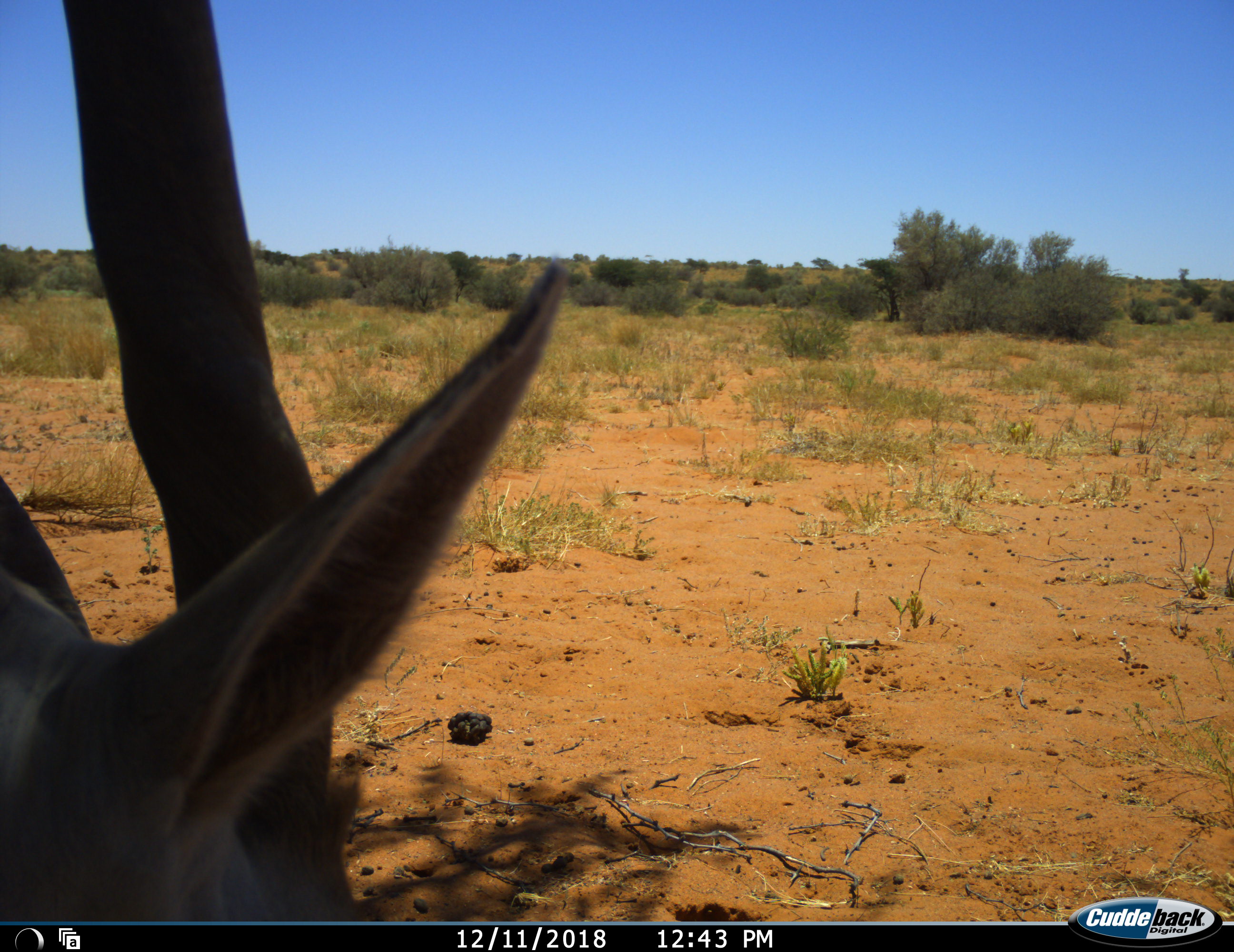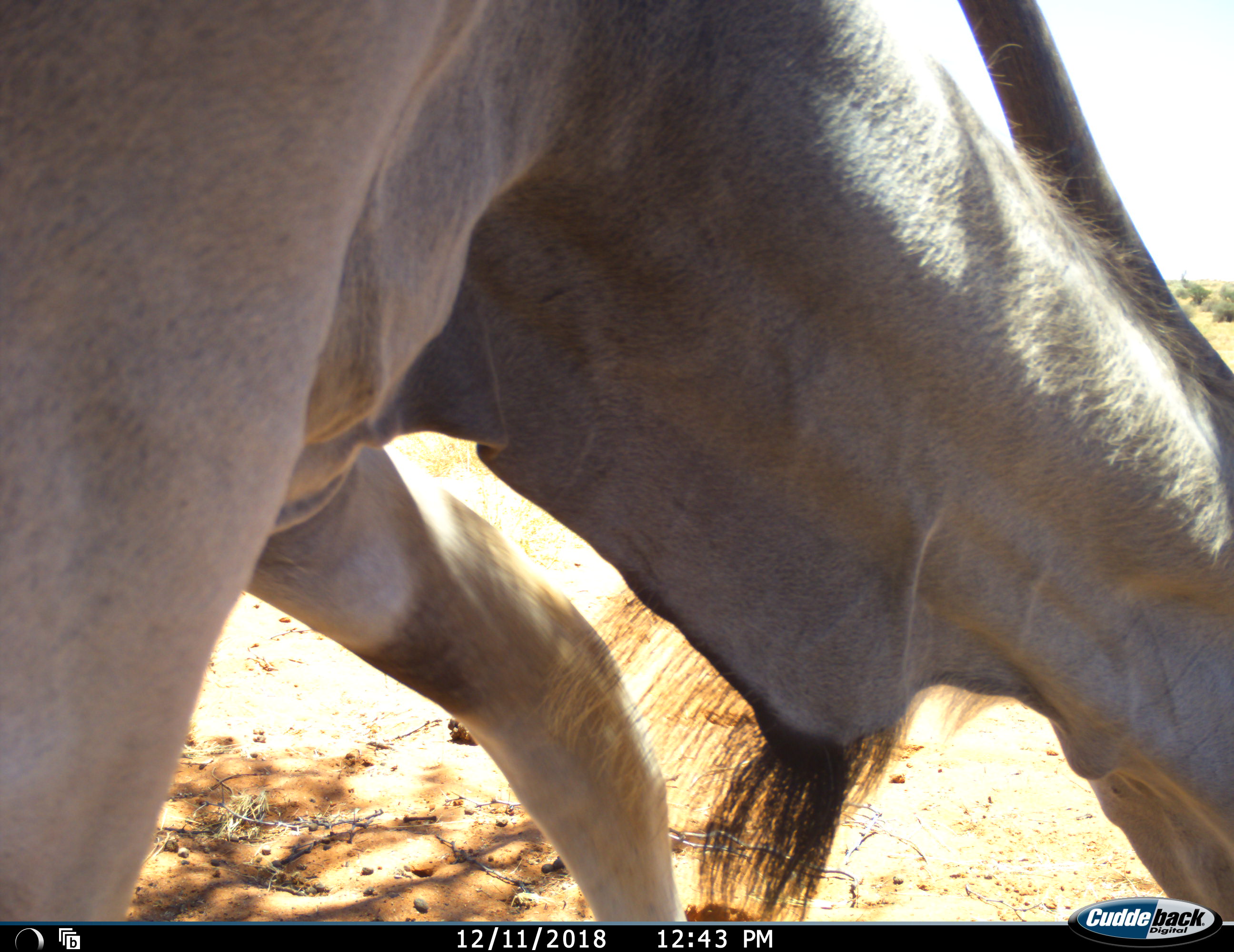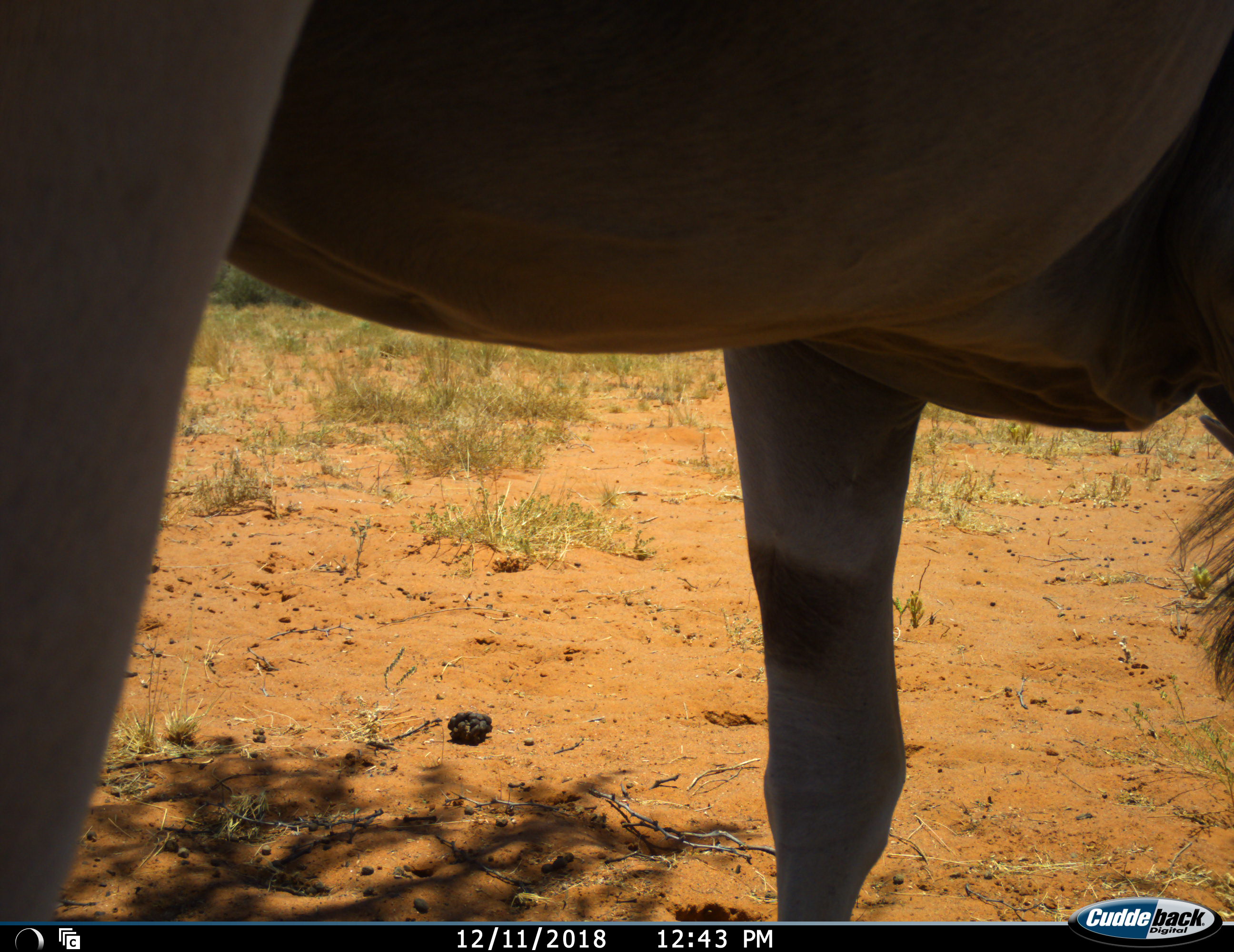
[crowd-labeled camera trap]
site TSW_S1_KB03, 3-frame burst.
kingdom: Animalia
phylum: Chordata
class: Mammalia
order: Artiodactyla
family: Bovidae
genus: Tragelaphus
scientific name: Tragelaphus oryx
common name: eland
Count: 1.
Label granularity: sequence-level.